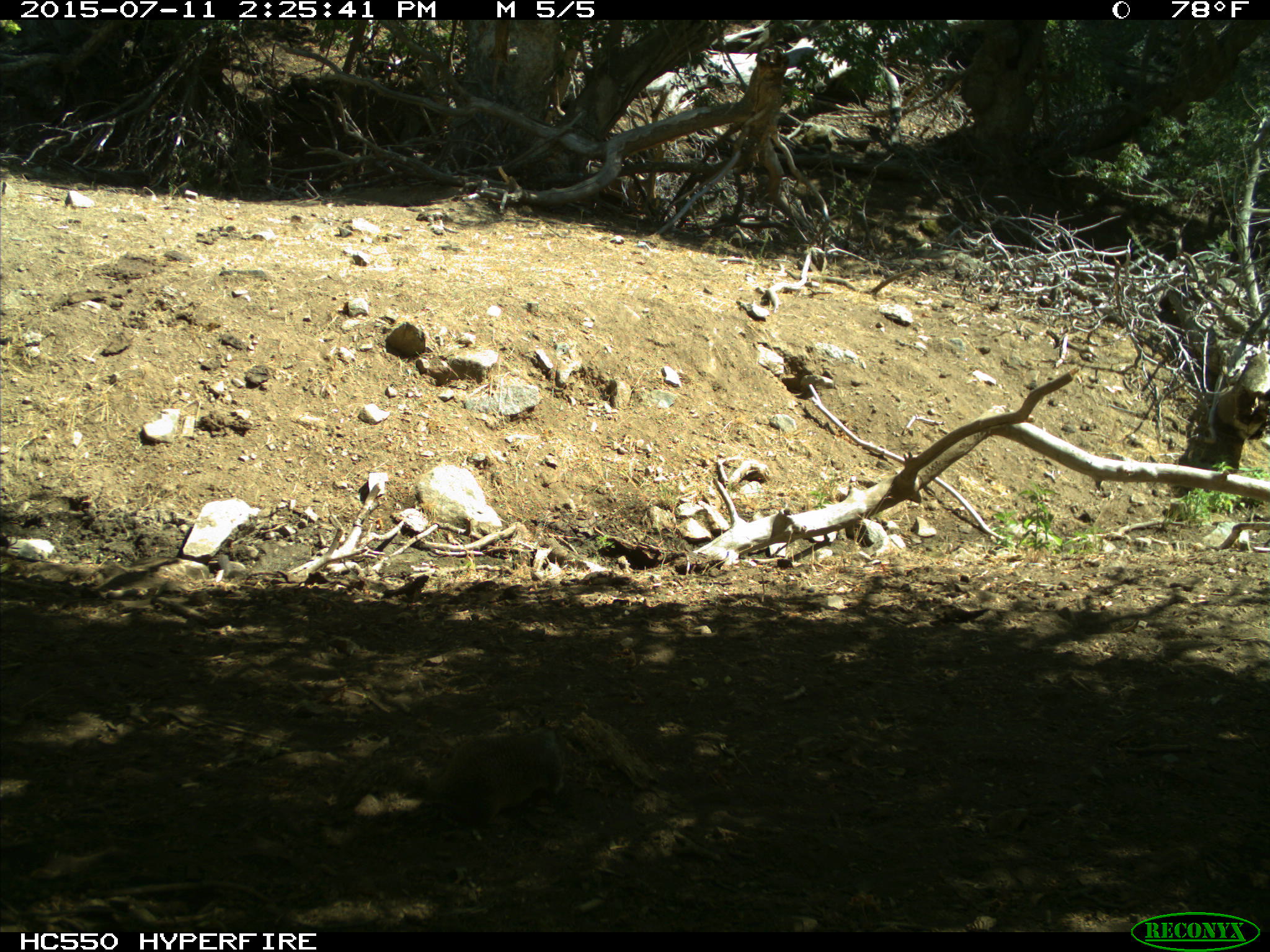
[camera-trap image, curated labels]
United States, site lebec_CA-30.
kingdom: Animalia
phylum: Chordata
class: Mammalia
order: Rodentia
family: Sciuridae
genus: Otospermophilus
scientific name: Otospermophilus beecheyi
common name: california ground squirrel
Otospermophilus beecheyi (california ground squirrel).